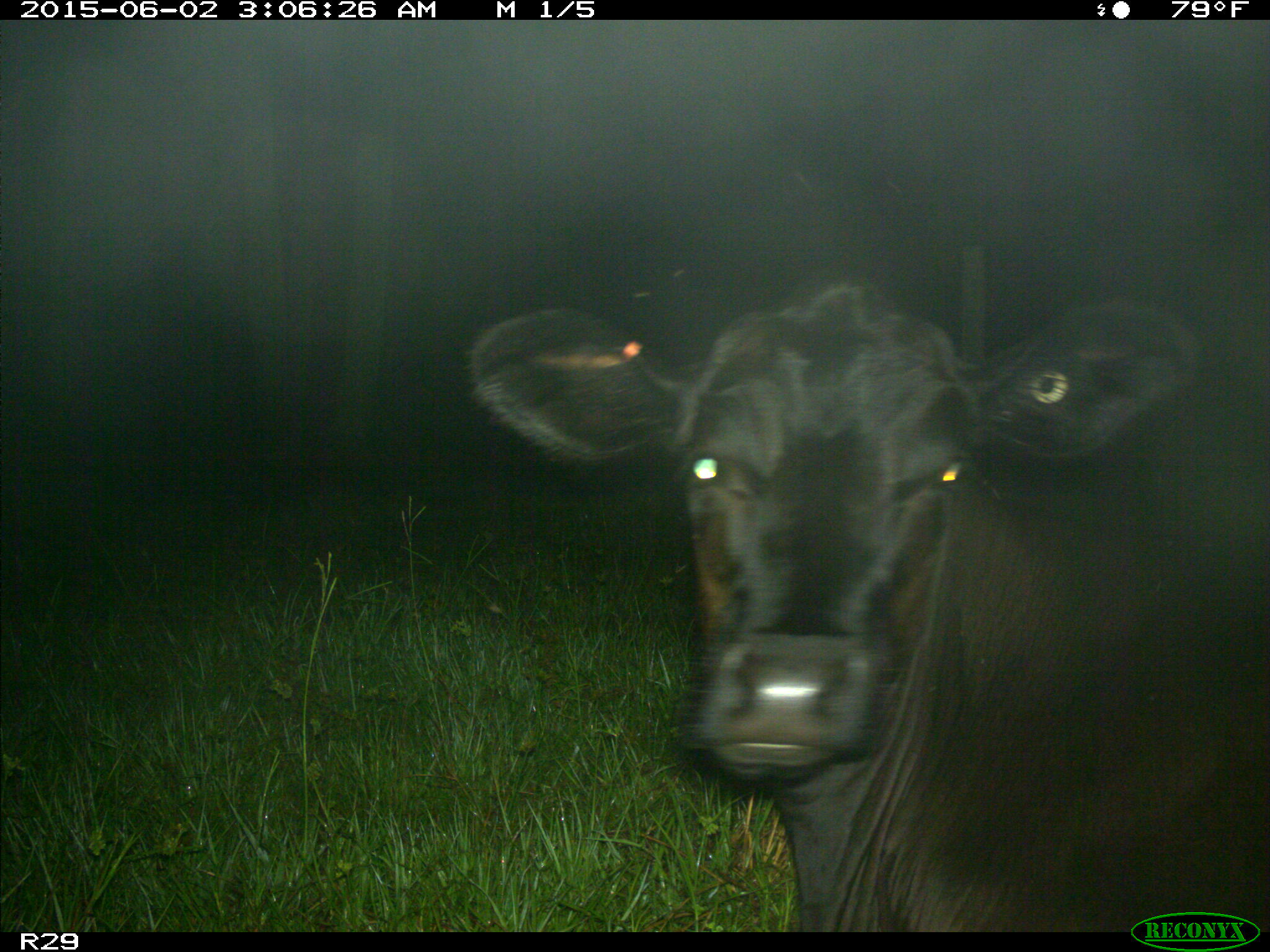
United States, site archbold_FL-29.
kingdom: Animalia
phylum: Chordata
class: Mammalia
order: Artiodactyla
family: Bovidae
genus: Bos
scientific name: Bos taurus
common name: domestic cow